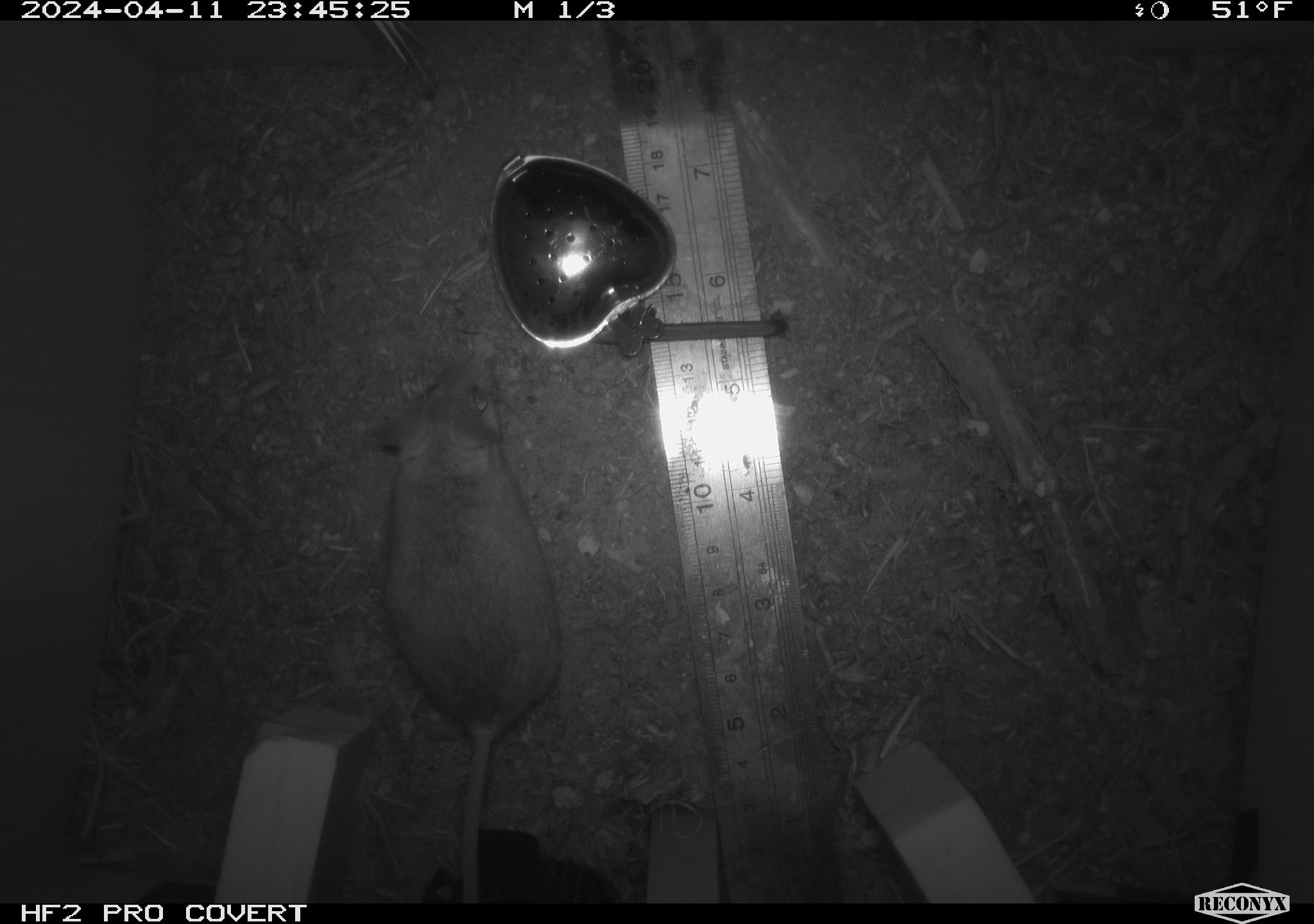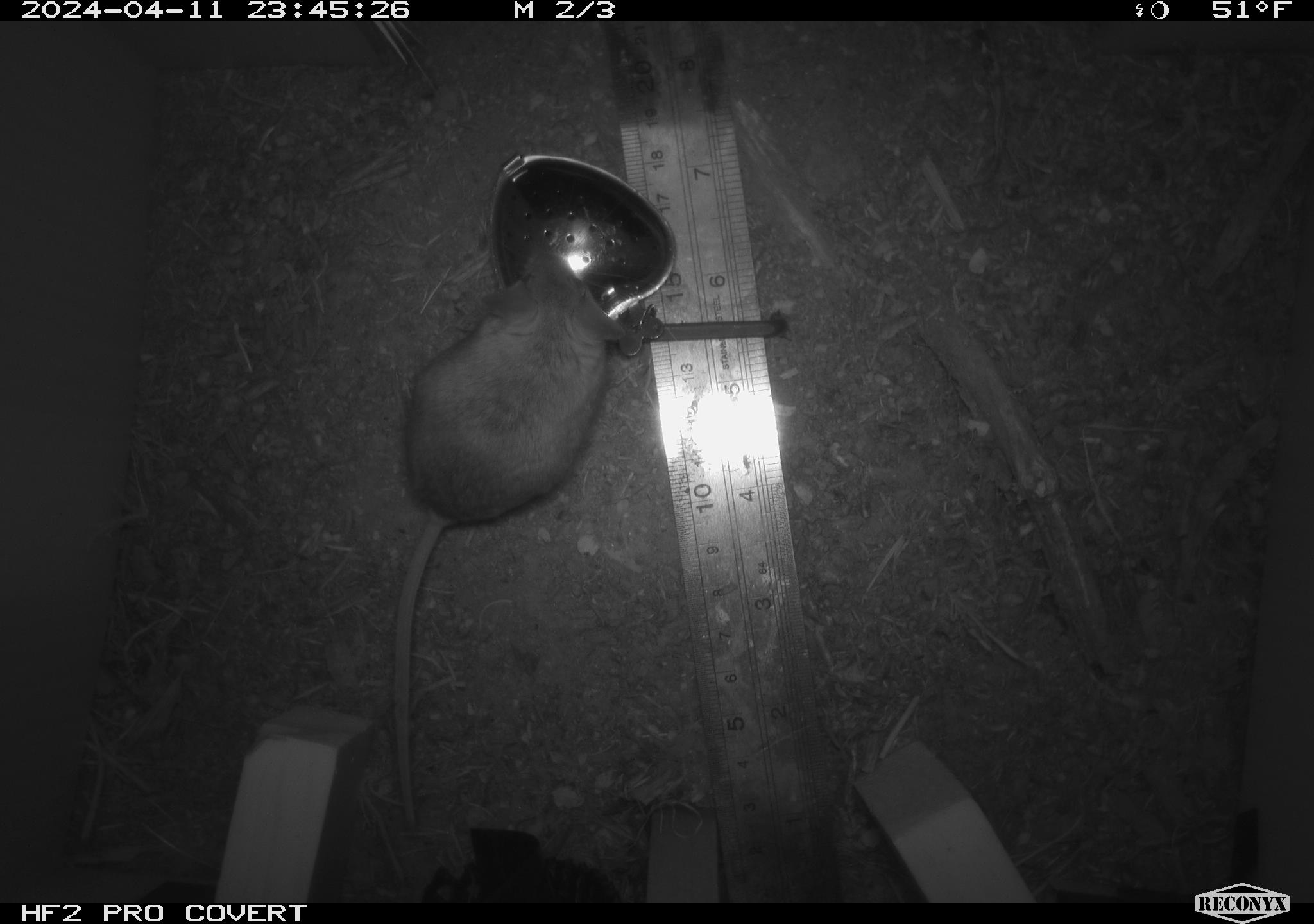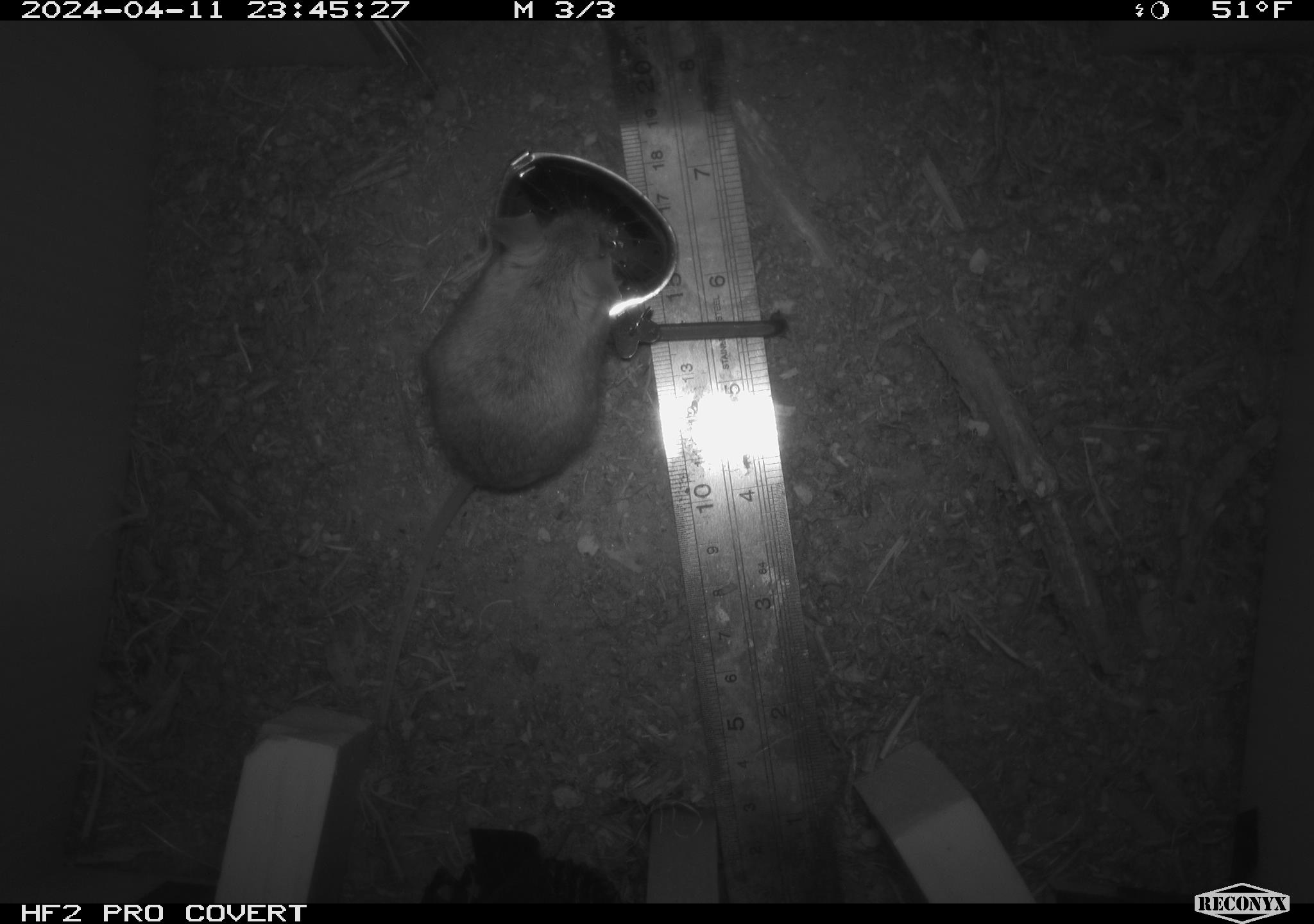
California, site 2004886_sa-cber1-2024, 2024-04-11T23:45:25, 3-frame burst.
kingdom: Animalia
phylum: Chordata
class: Mammalia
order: Rodentia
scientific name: Rodentia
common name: mouse species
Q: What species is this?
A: Mouse species (Rodentia).